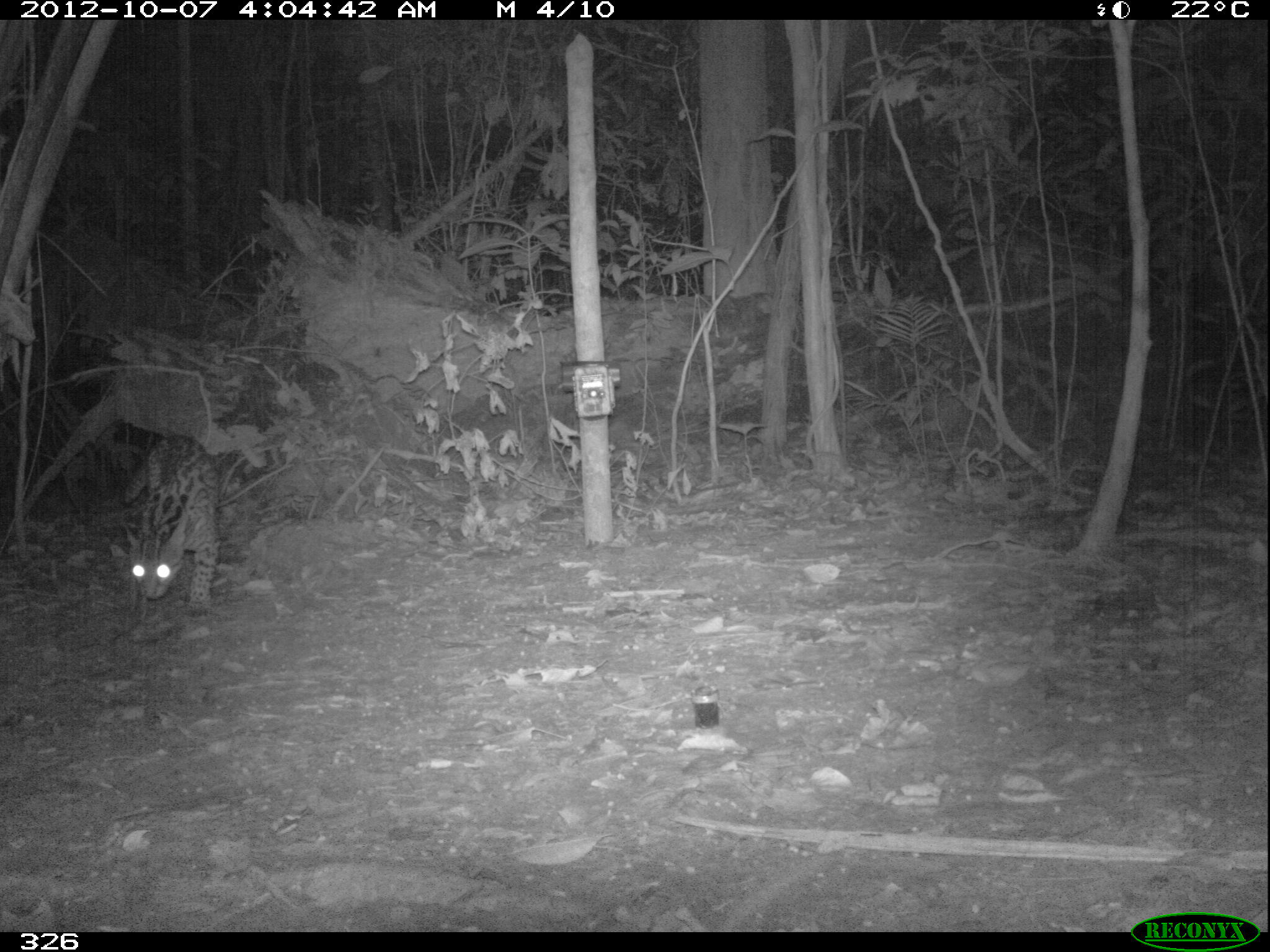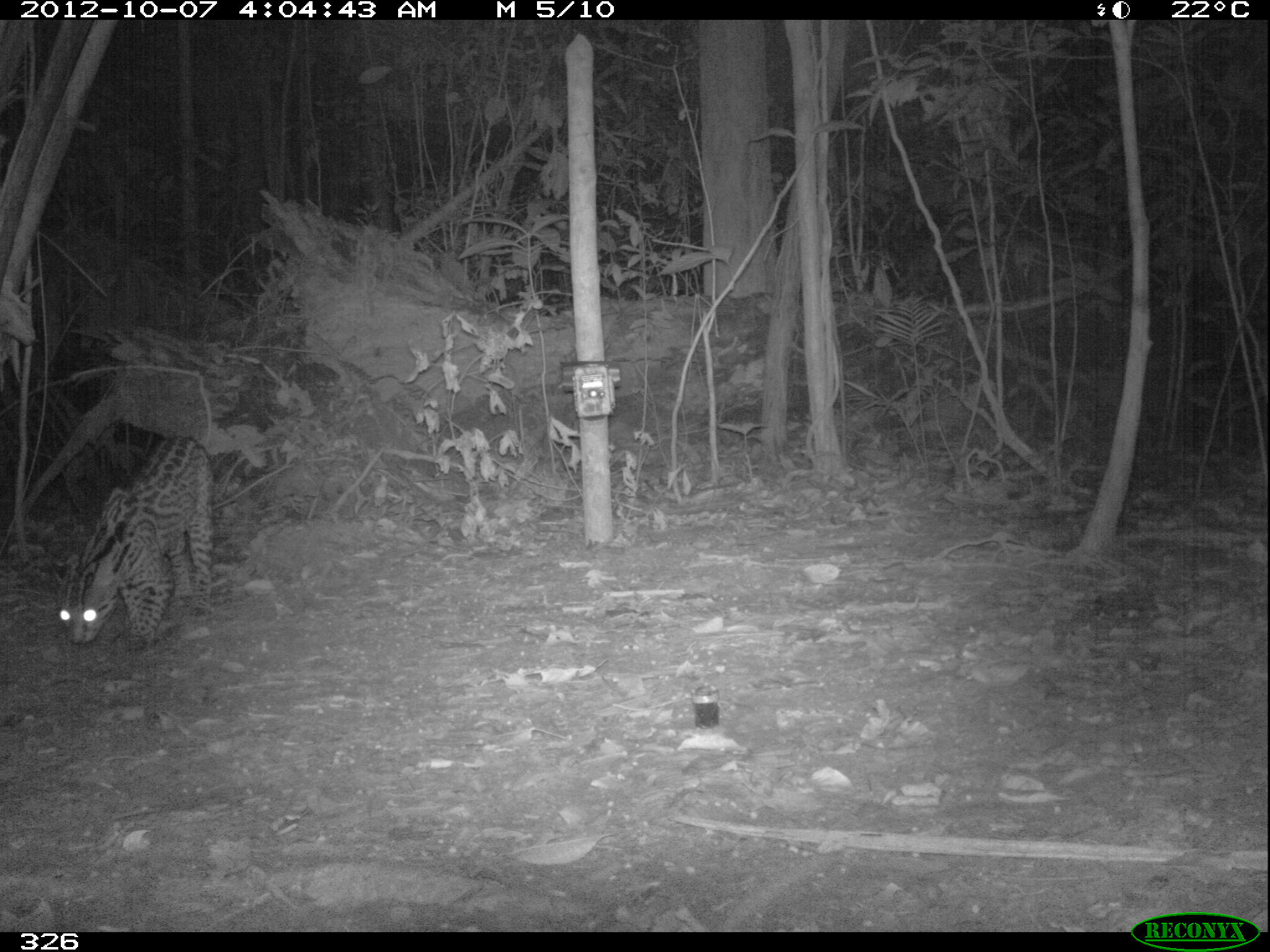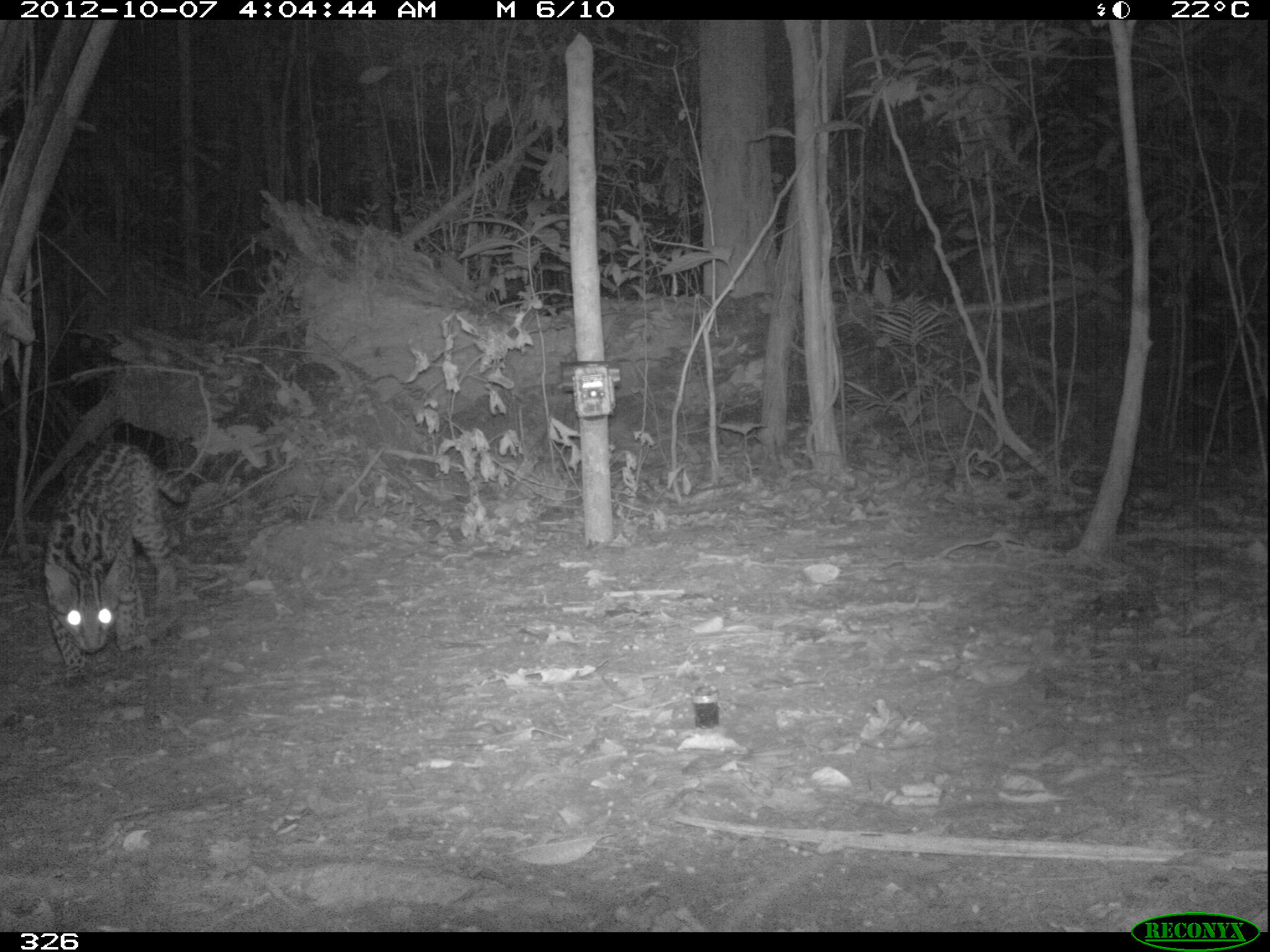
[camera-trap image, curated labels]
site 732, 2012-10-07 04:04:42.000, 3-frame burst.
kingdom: Animalia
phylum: Chordata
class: Mammalia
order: Carnivora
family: Felidae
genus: Leopardus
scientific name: Leopardus pardalis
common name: ocelot